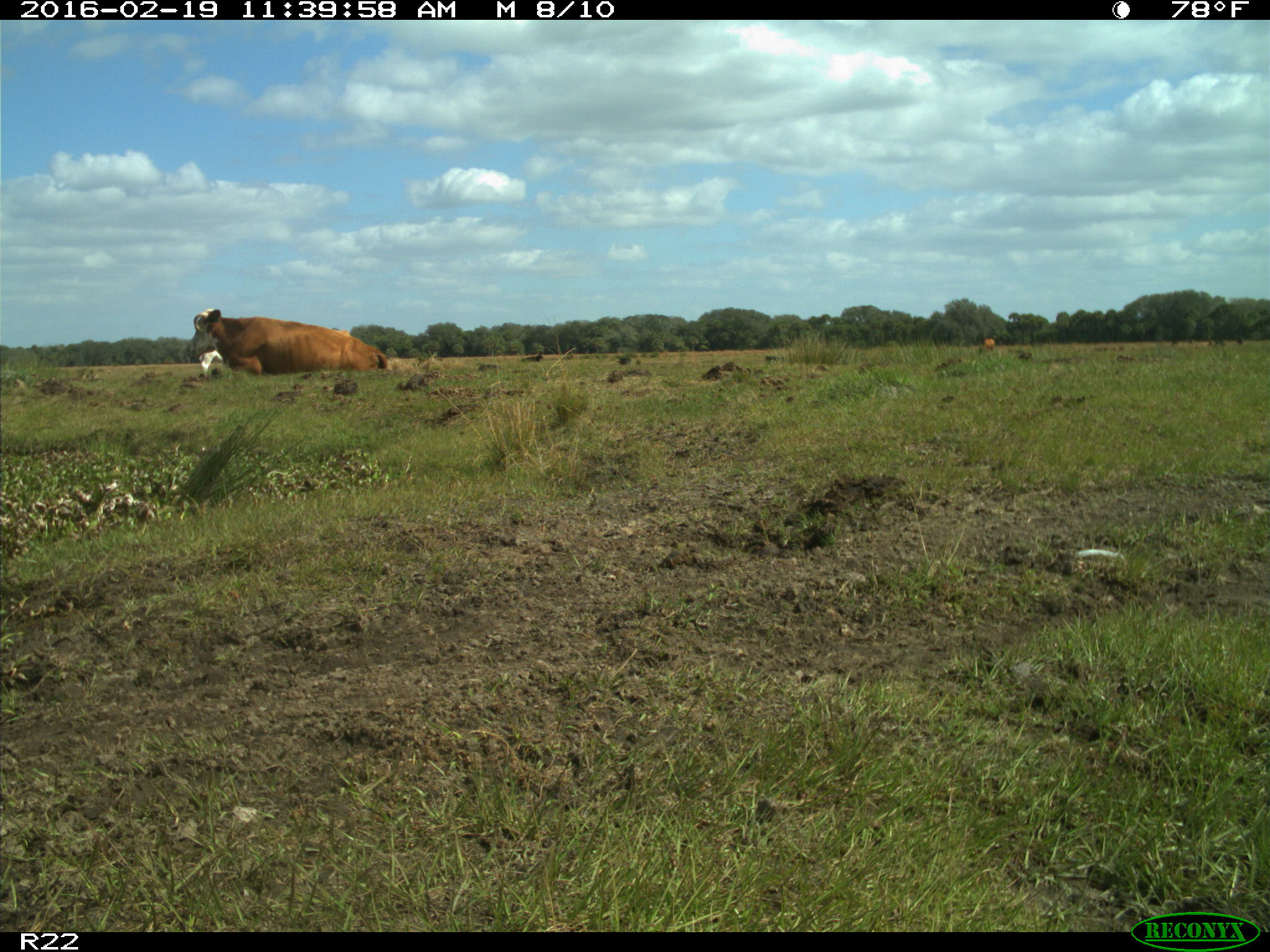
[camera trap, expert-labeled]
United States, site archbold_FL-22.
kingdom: Animalia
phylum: Chordata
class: Mammalia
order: Artiodactyla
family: Bovidae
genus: Bos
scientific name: Bos taurus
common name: domestic cow